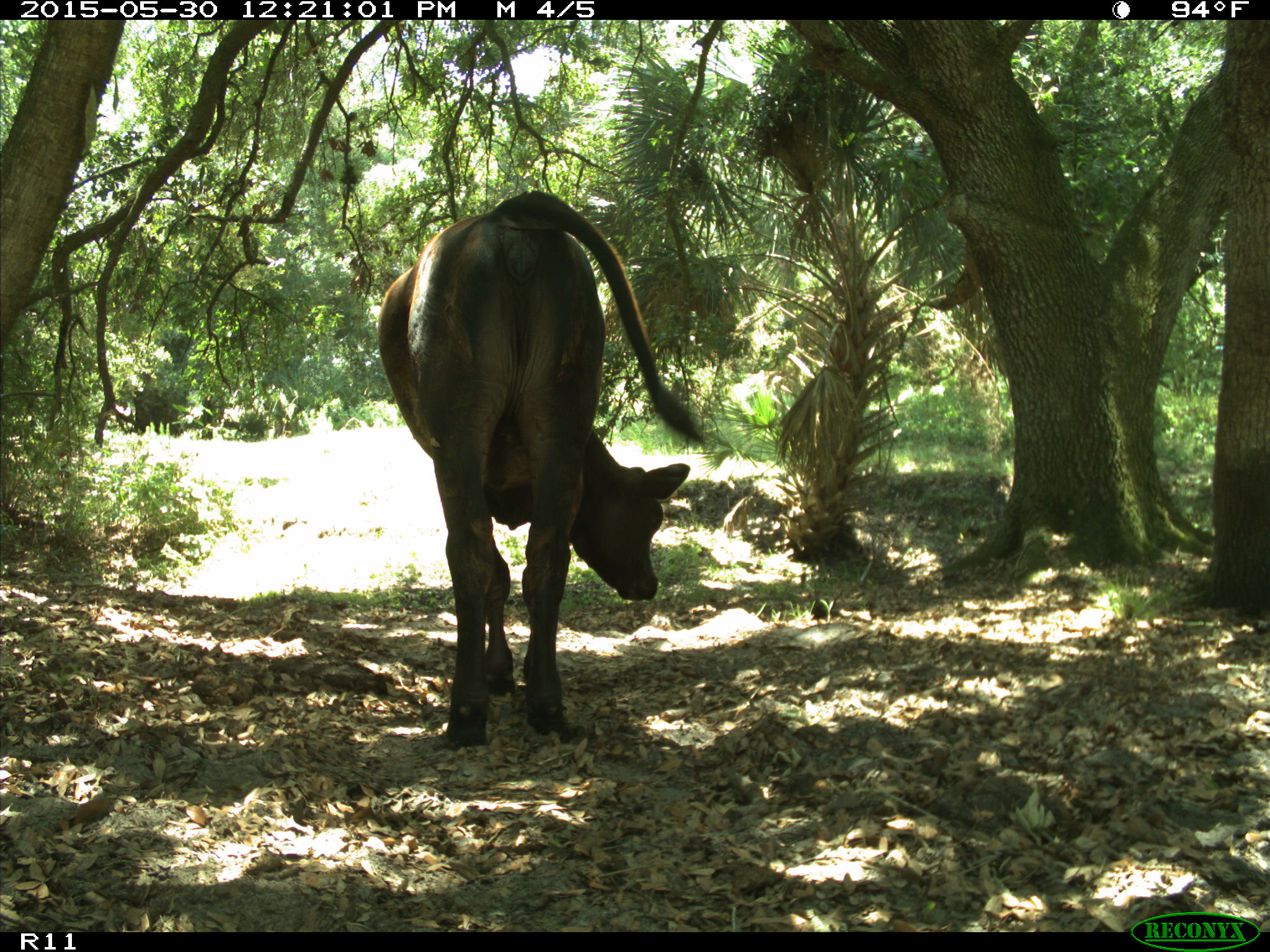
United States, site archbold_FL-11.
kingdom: Animalia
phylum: Chordata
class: Mammalia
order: Artiodactyla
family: Bovidae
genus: Bos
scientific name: Bos taurus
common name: domestic cow